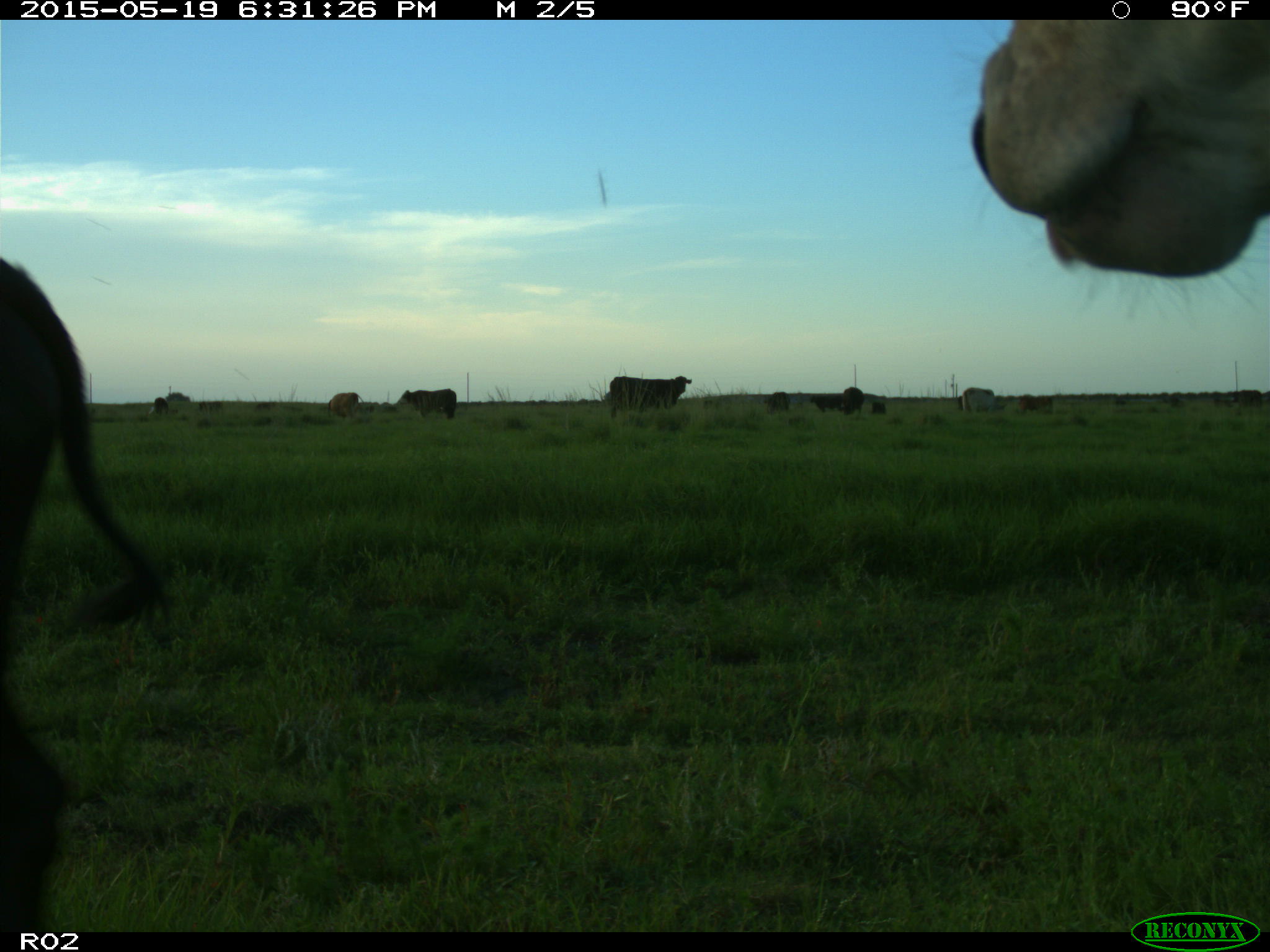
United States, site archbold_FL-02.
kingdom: Animalia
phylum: Chordata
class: Mammalia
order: Artiodactyla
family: Bovidae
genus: Bos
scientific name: Bos taurus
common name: domestic cow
Bos taurus (domestic cow).